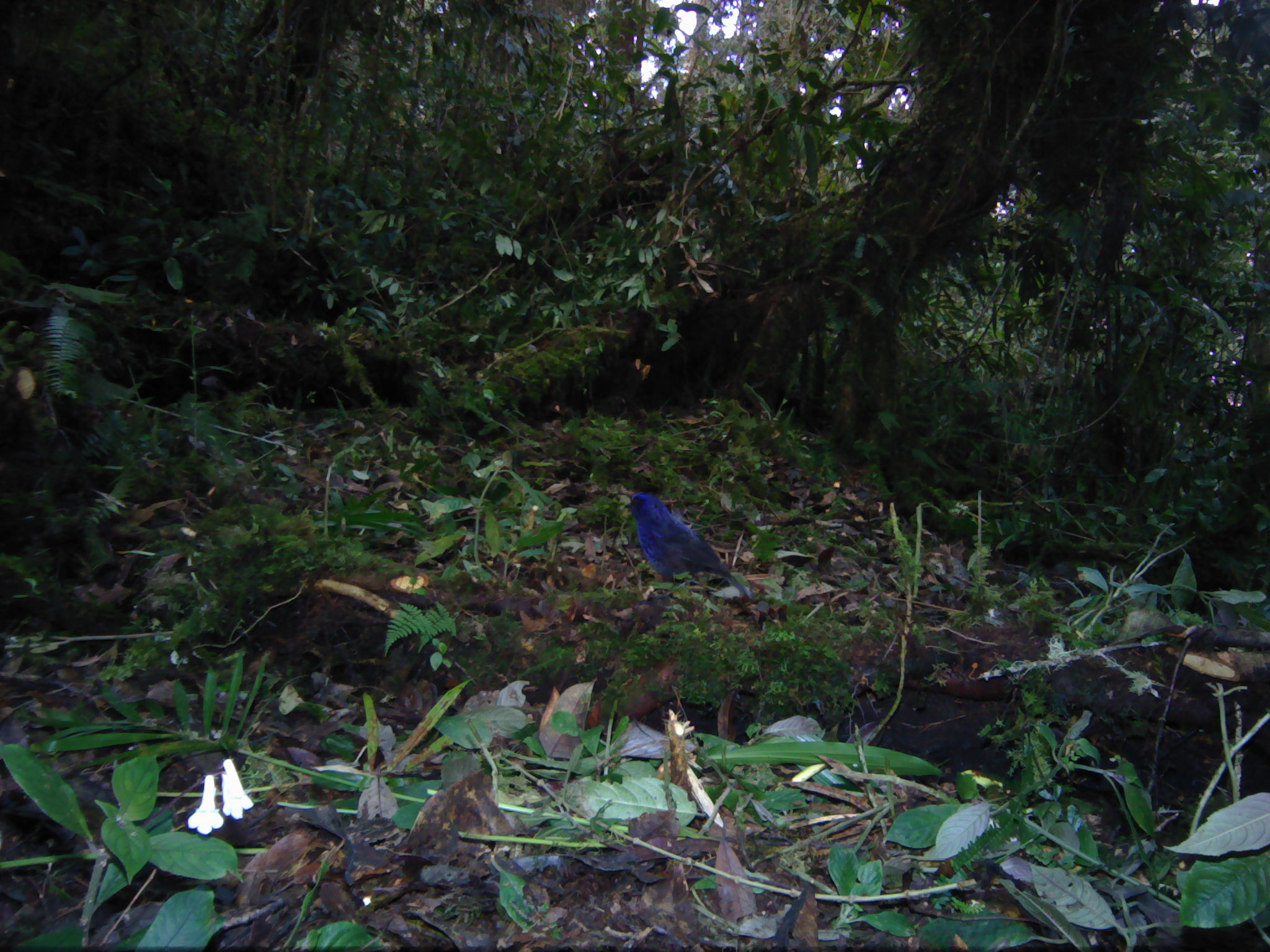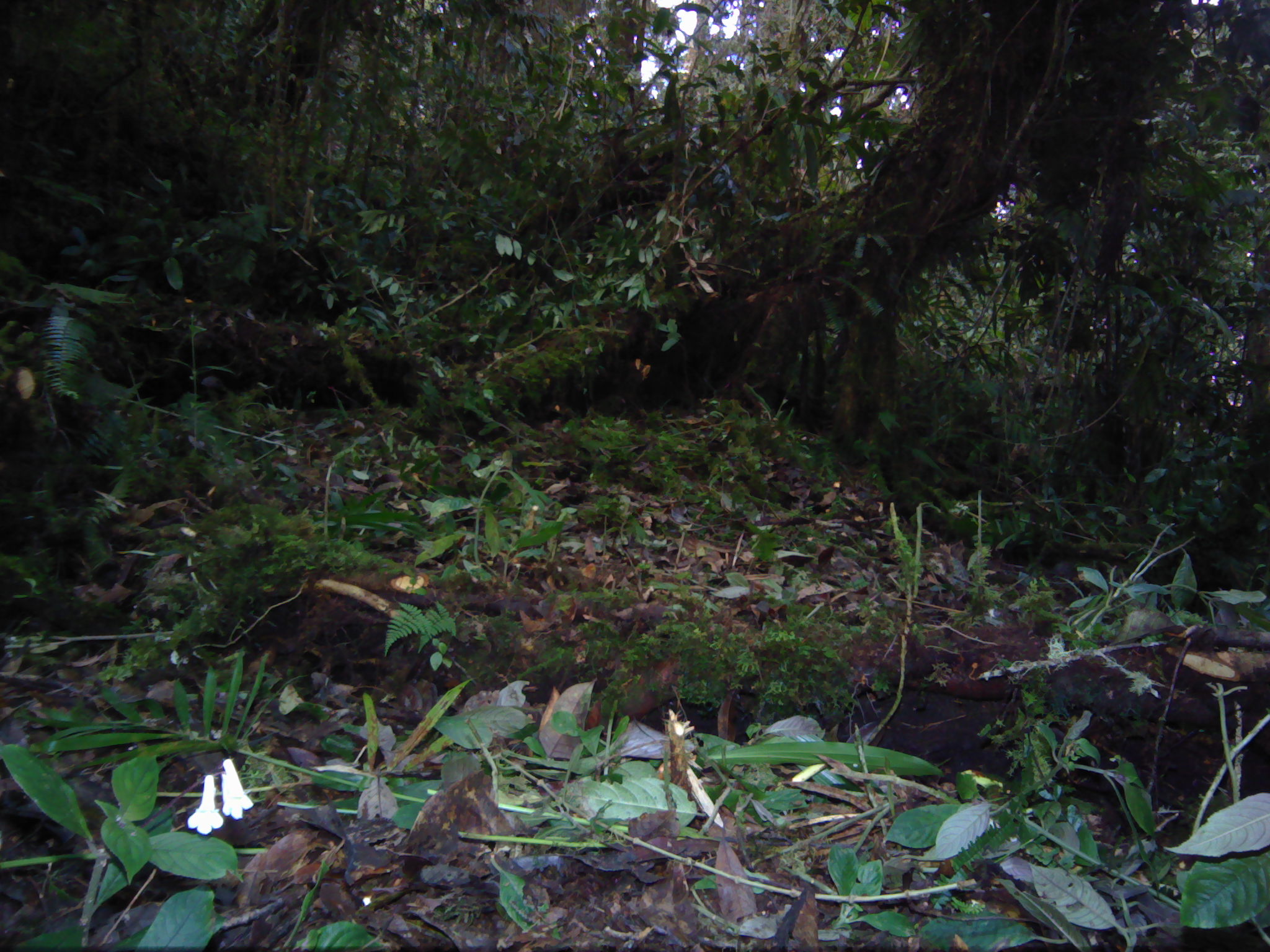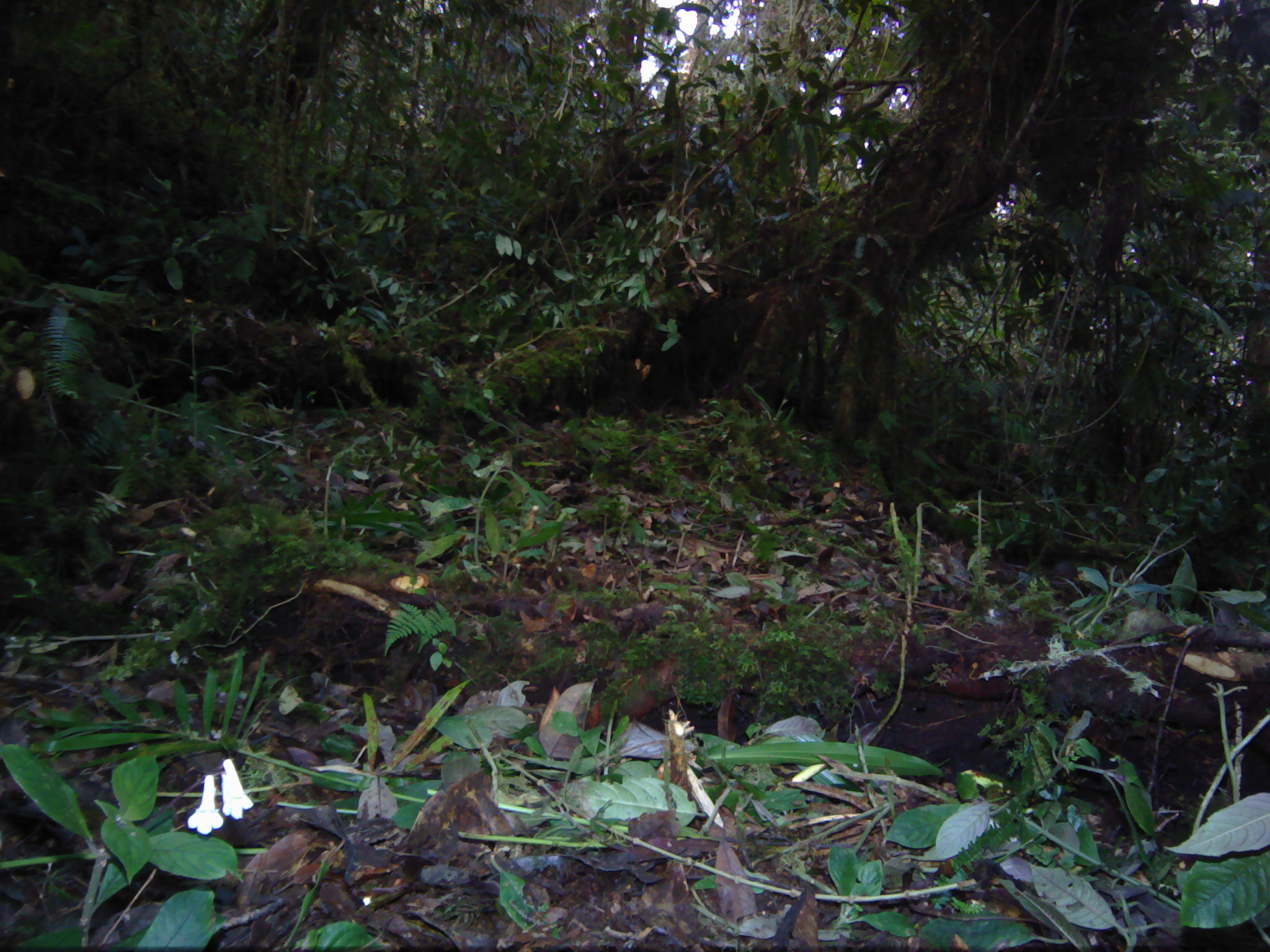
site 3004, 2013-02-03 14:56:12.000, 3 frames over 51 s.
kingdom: Animalia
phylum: Chordata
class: Aves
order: Passeriformes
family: Muscicapidae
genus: Myophonus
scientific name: Myophonus melanurus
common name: shiny whistling-thrush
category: myiophoneus melanurus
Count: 1.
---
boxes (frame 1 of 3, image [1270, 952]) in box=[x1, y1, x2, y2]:
myiophoneus melanurus: box=[623, 491, 752, 598]